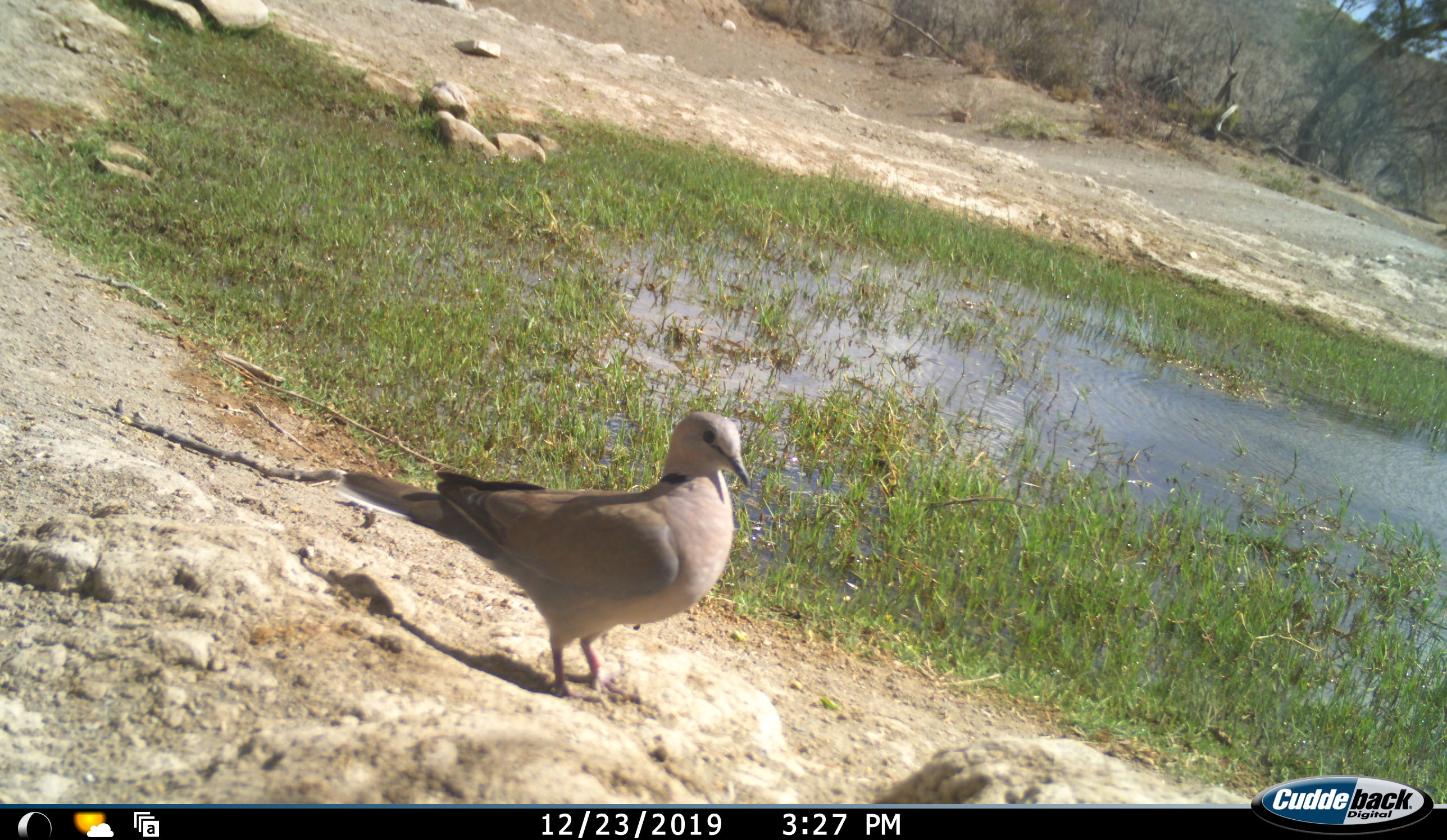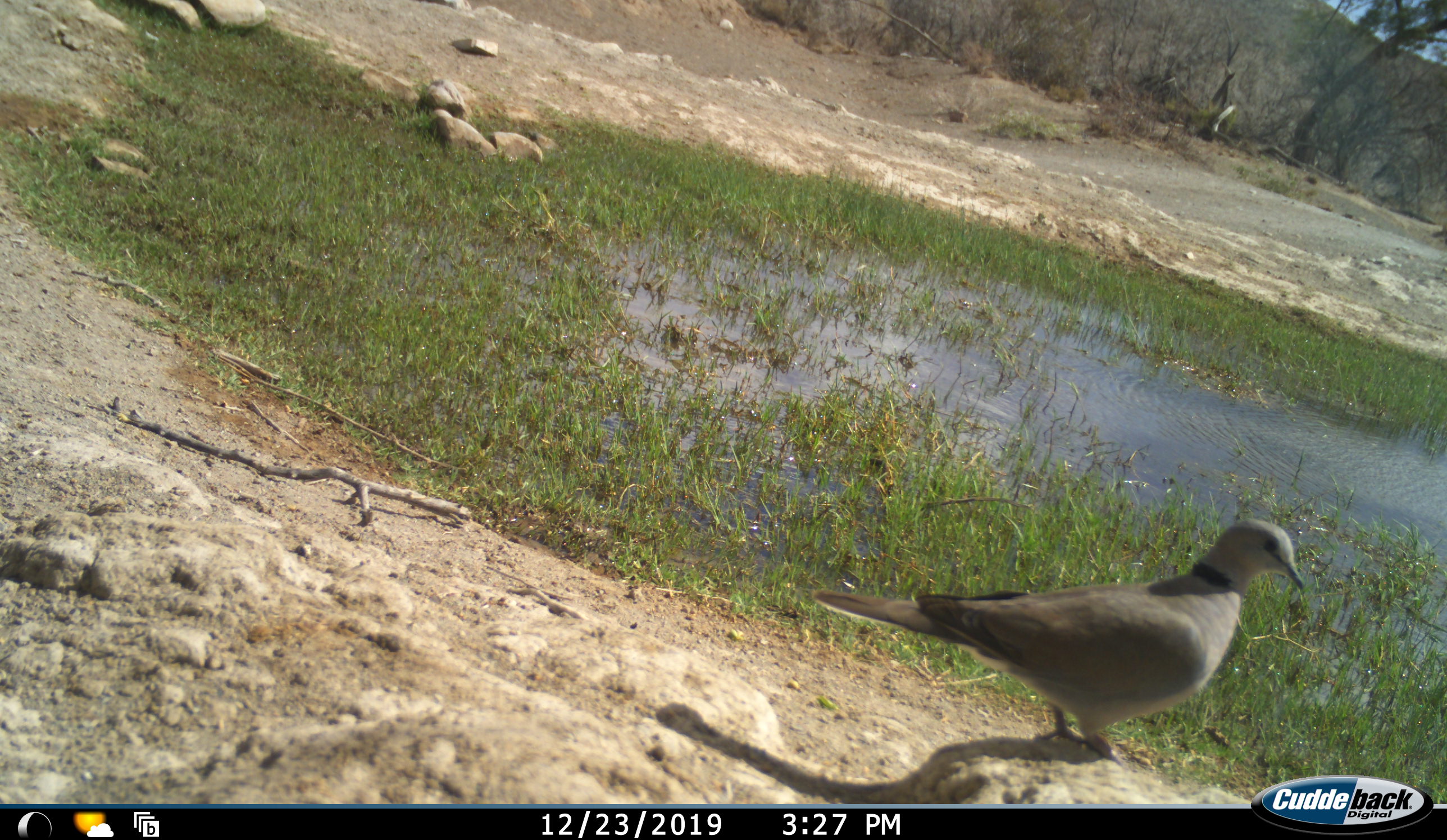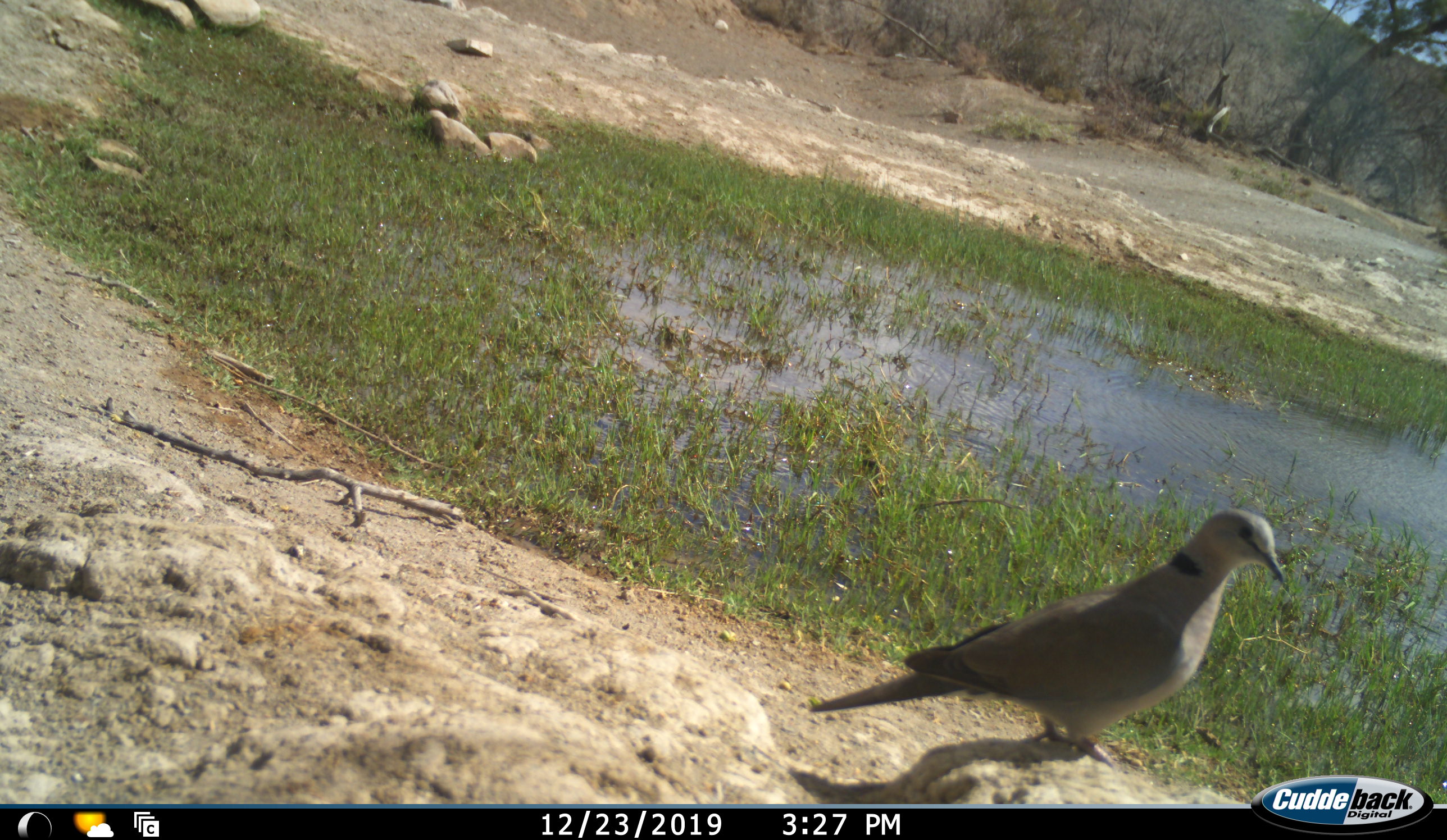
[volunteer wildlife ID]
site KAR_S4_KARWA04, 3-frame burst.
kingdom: Animalia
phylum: Chordata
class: Aves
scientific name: Aves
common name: bird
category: birdother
Birdother (bird) (Aves), count 1. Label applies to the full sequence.